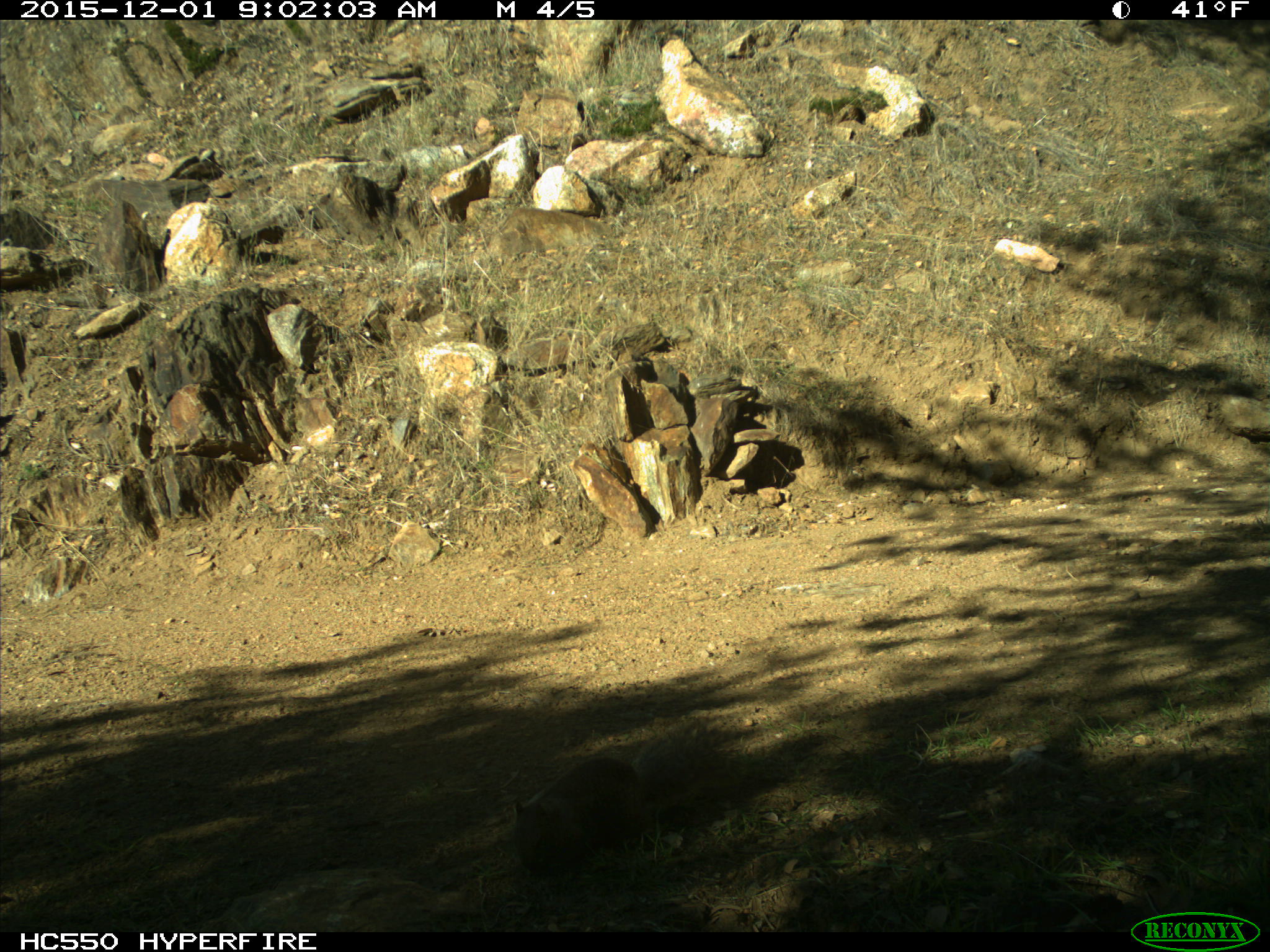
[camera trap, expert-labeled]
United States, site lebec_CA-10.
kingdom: Animalia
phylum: Chordata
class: Mammalia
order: Rodentia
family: Sciuridae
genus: Sciurus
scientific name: Sciurus carolinensis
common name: eastern gray squirrel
Sciurus carolinensis (eastern gray squirrel).